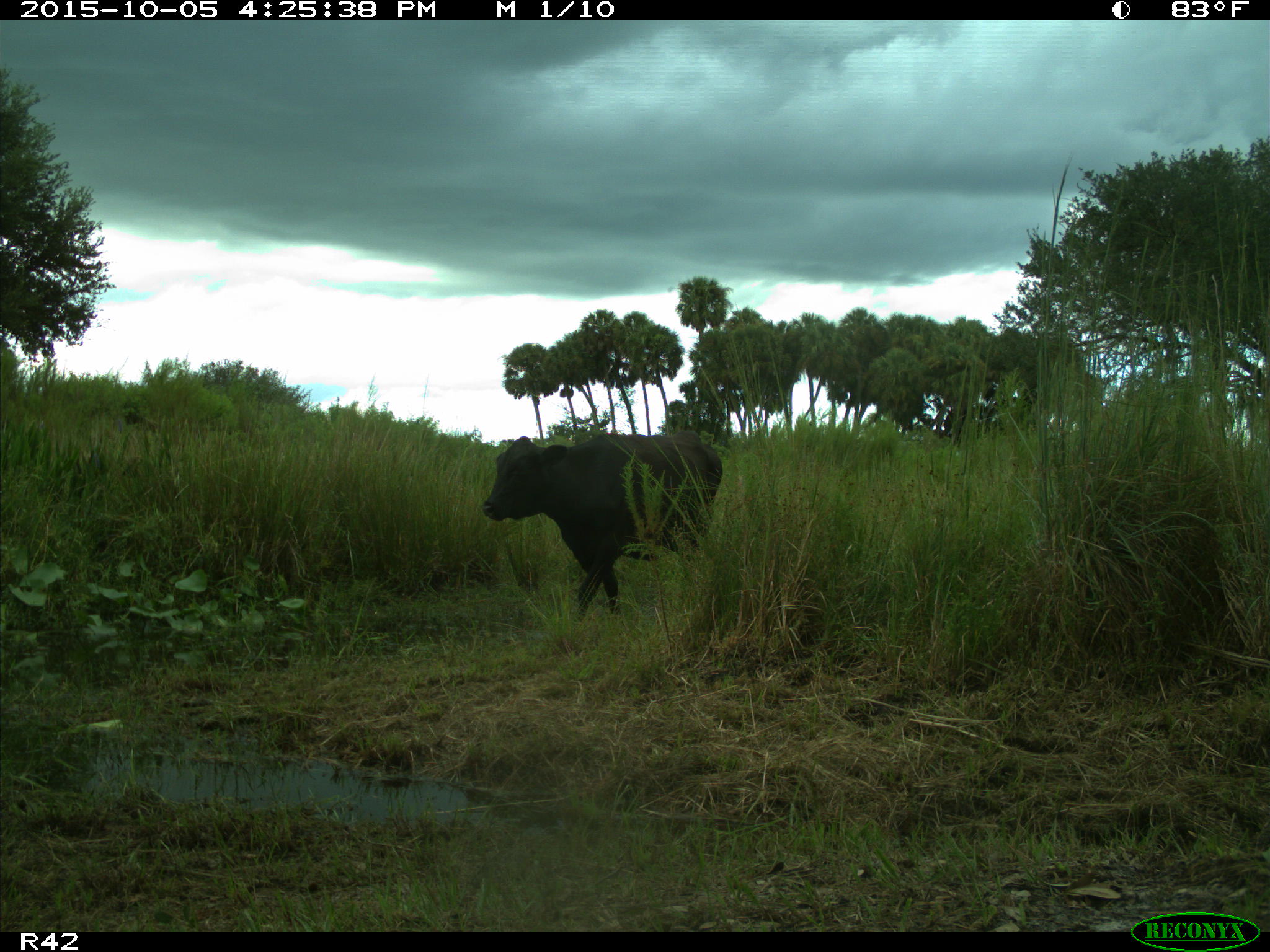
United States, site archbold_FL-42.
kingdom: Animalia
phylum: Chordata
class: Mammalia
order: Artiodactyla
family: Bovidae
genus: Bos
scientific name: Bos taurus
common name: domestic cow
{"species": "Bos taurus (domestic cow)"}